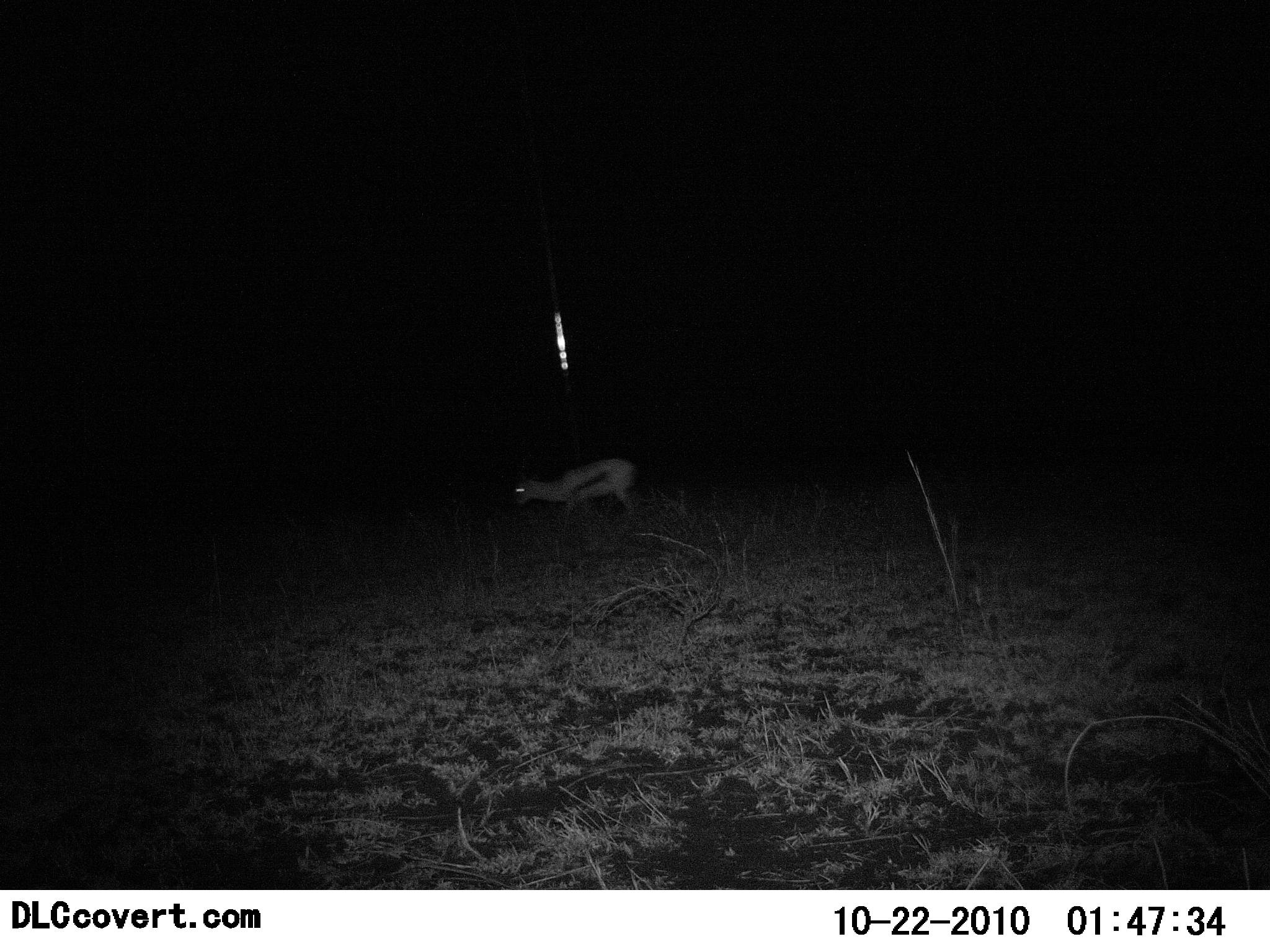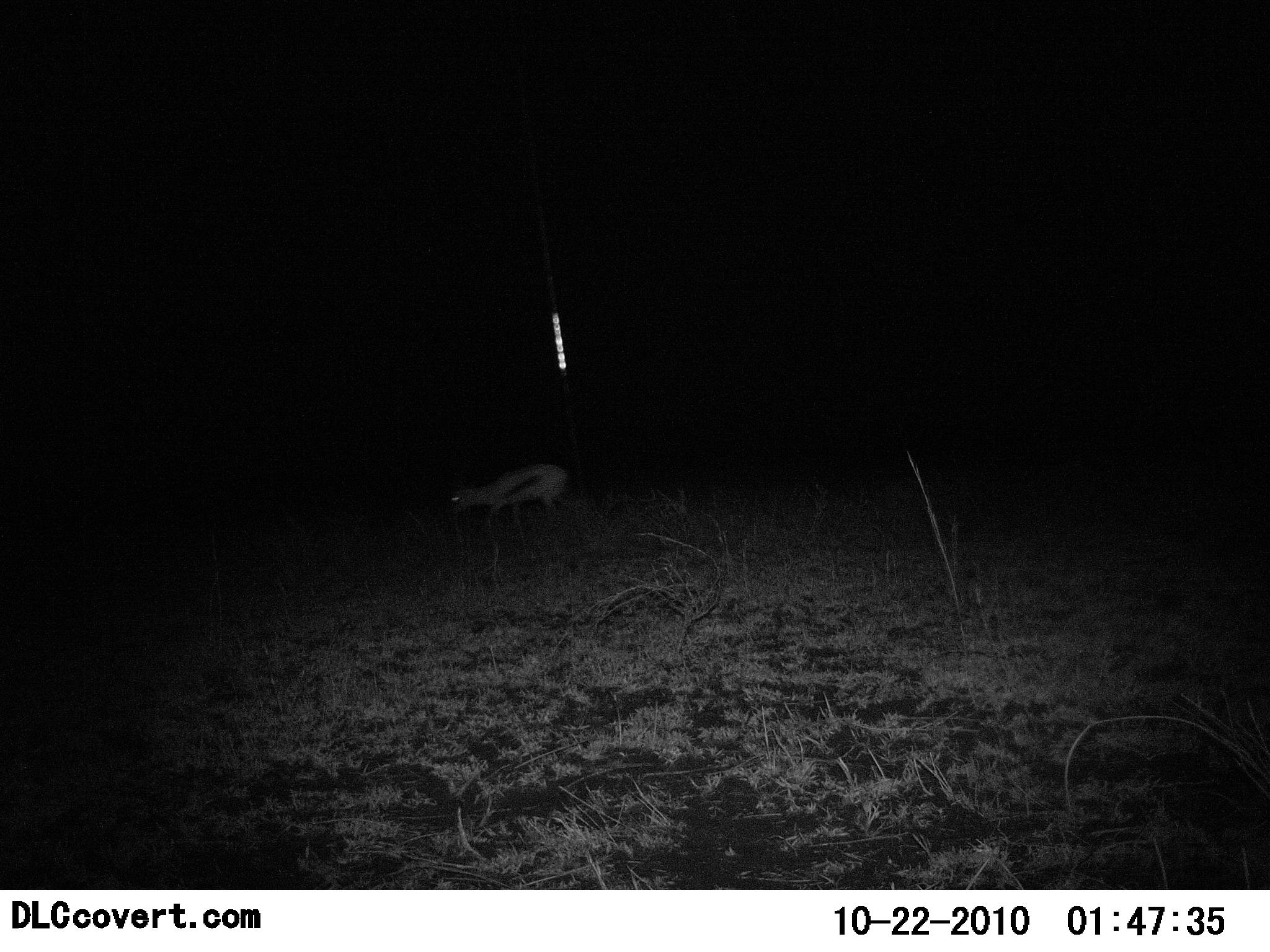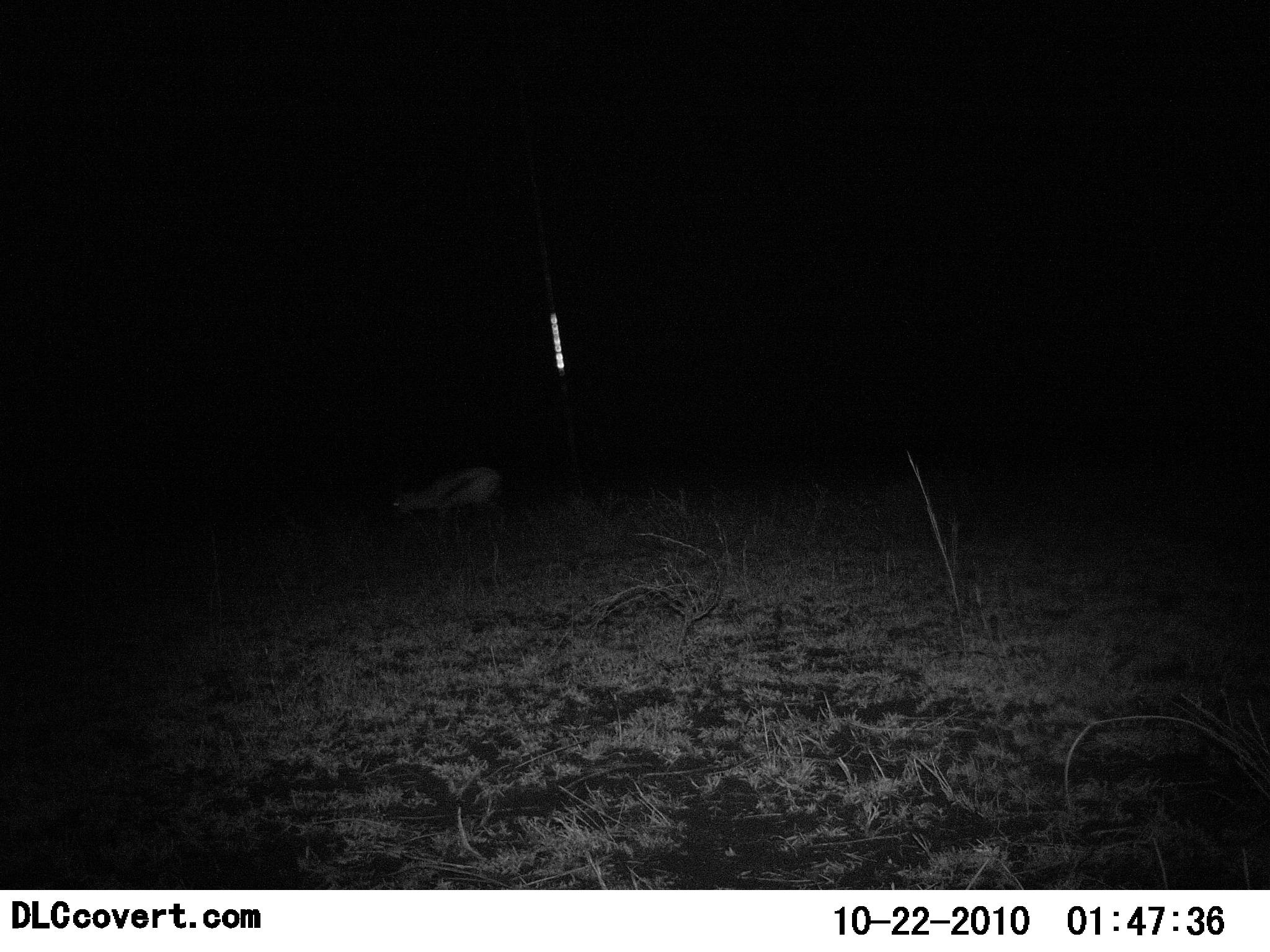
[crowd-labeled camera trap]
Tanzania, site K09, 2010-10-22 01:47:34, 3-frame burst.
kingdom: Animalia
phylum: Chordata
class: Mammalia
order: Artiodactyla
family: Bovidae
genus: Eudorcas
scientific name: Eudorcas thomsonii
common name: thomson's gazelle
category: gazellethomsons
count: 1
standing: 12%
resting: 0%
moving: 88%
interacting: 0%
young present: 6%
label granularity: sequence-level